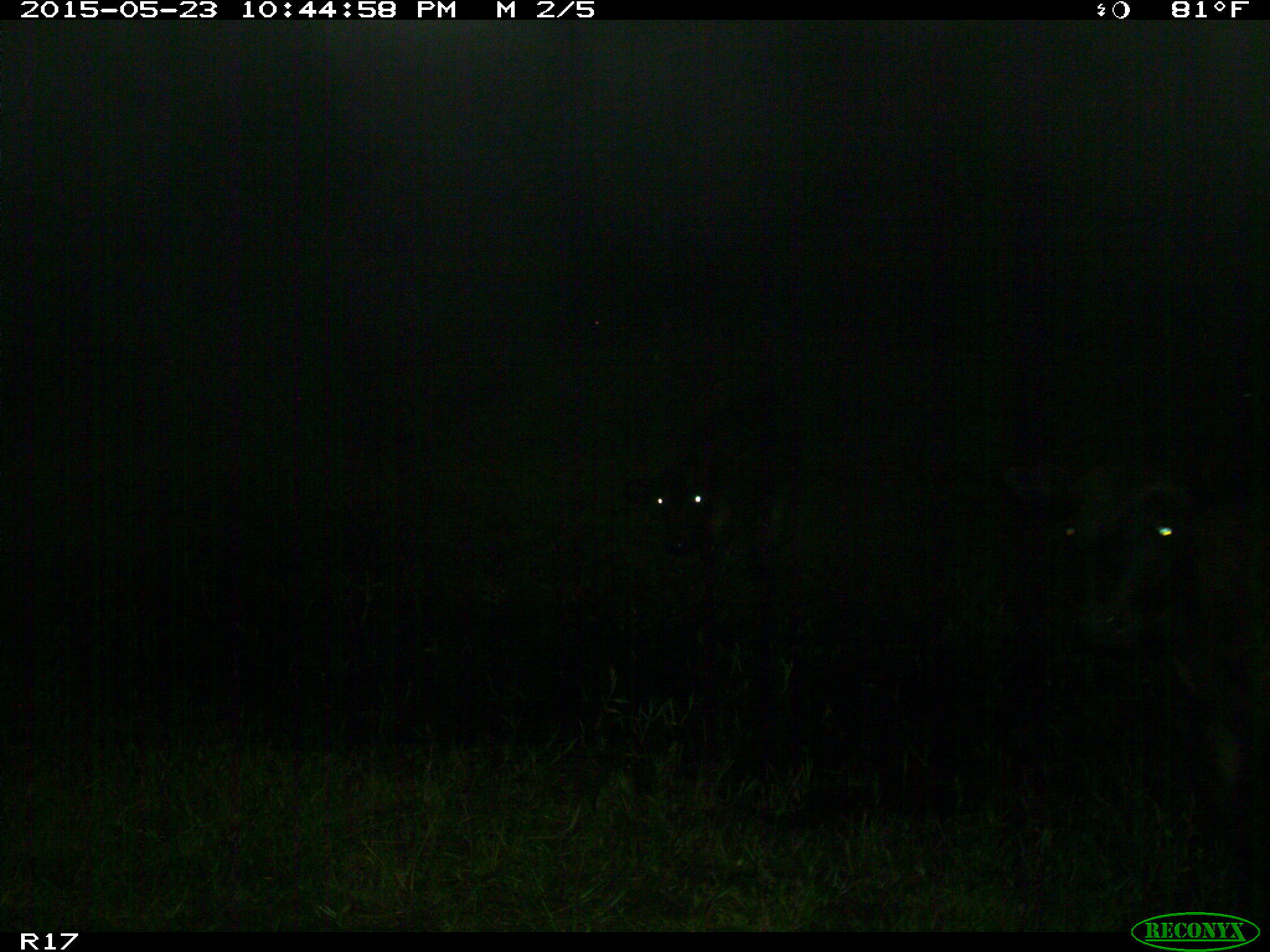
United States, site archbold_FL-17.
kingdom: Animalia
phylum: Chordata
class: Mammalia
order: Artiodactyla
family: Bovidae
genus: Bos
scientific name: Bos taurus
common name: domestic cow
Bos taurus (domestic cow).